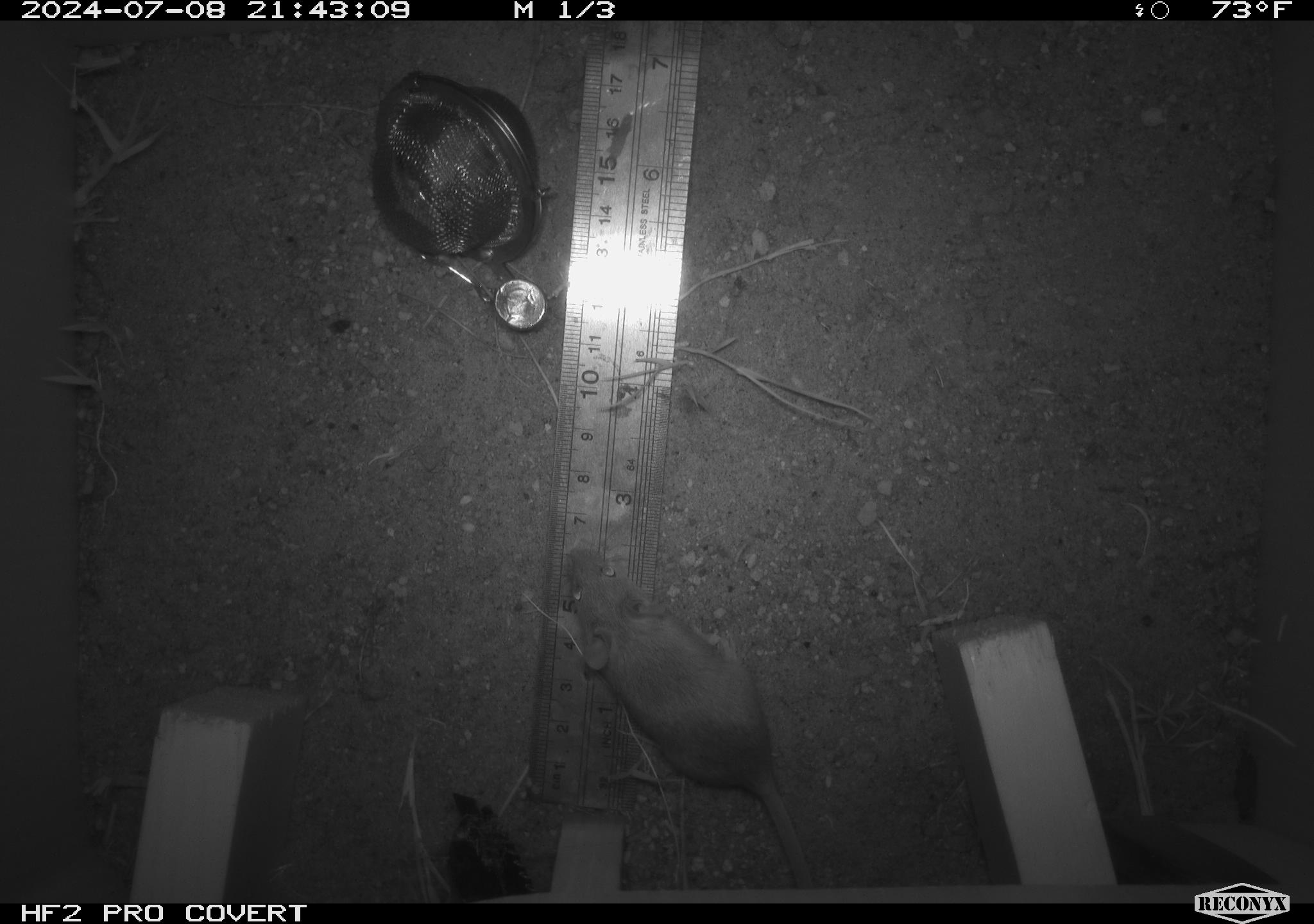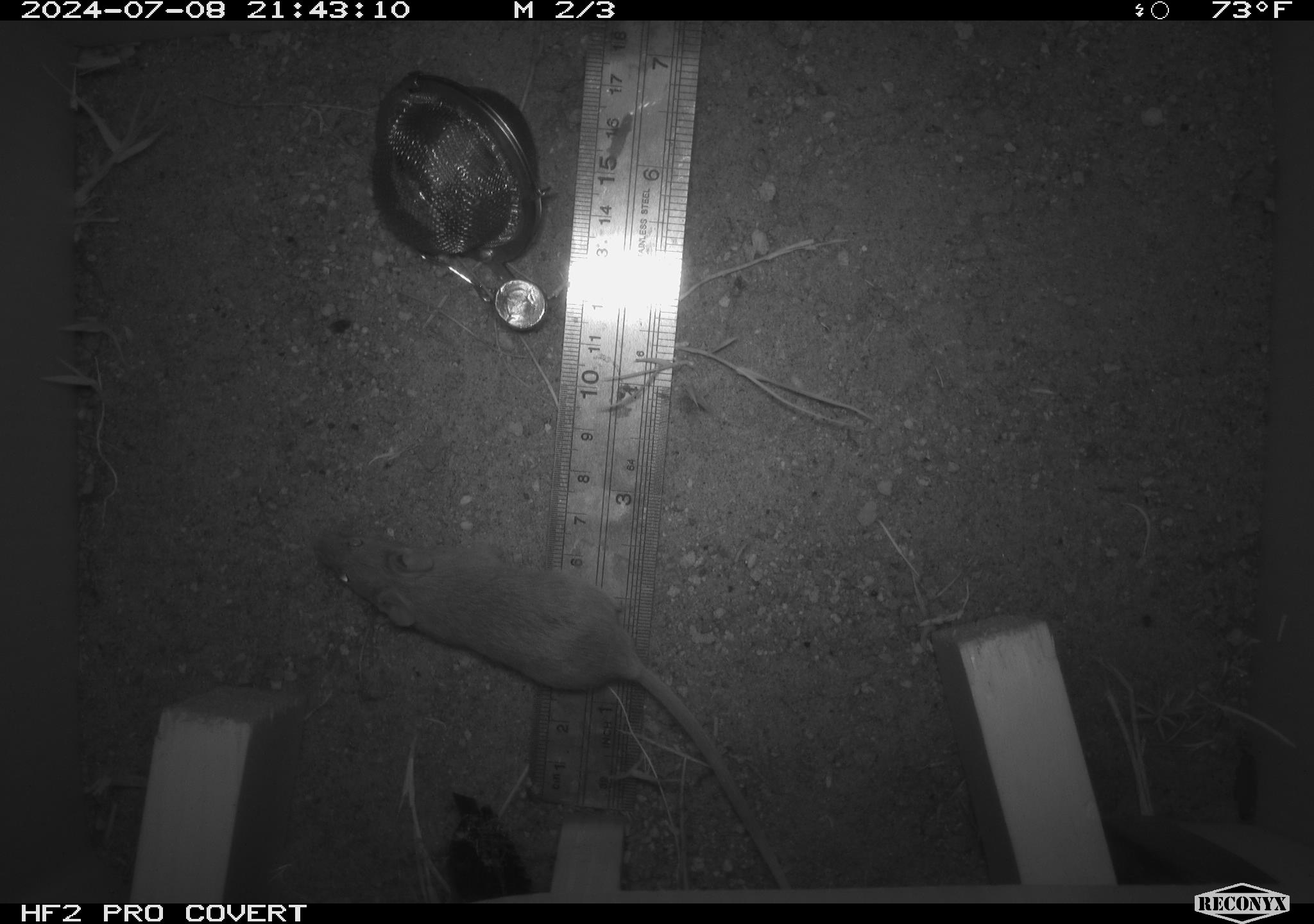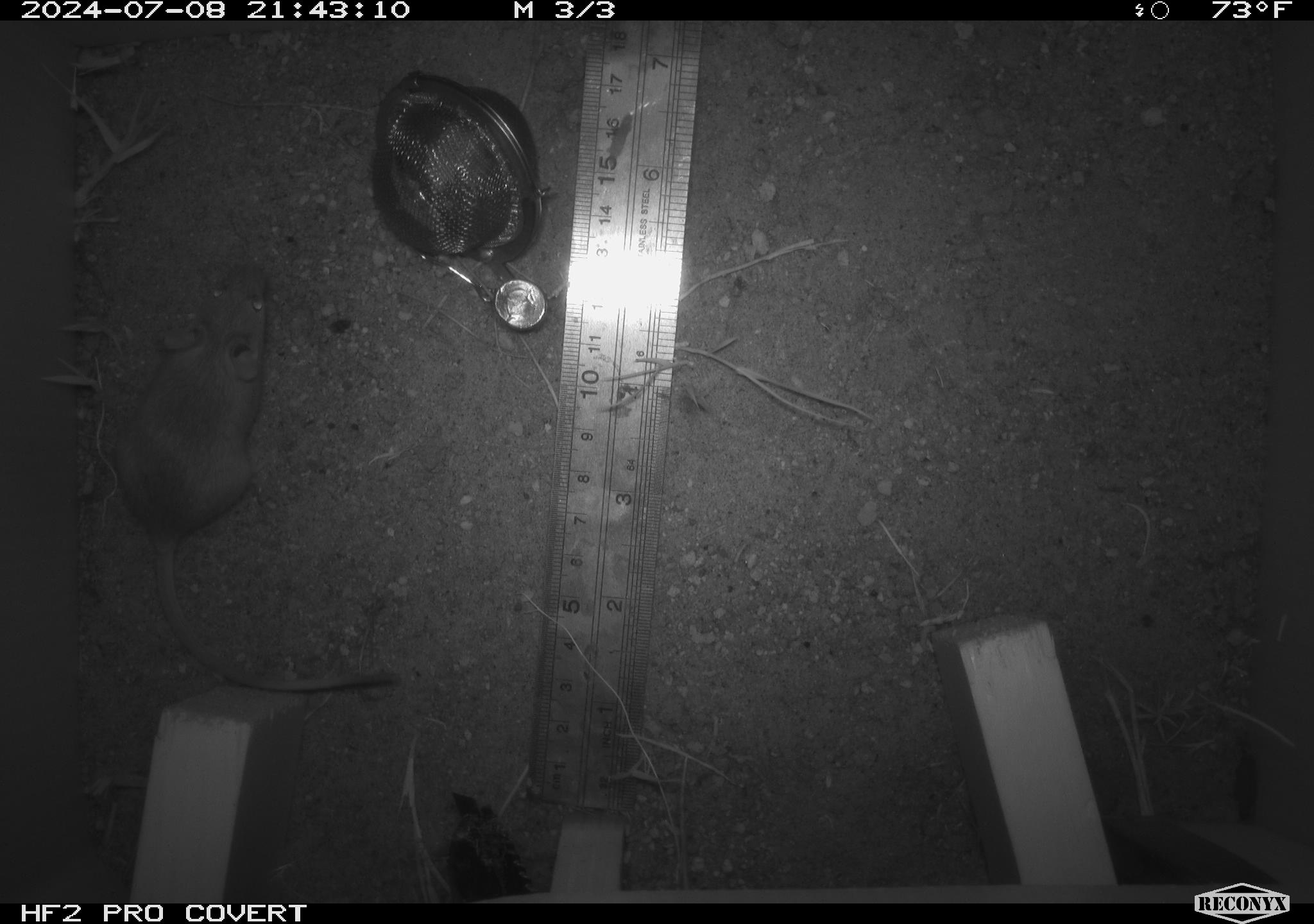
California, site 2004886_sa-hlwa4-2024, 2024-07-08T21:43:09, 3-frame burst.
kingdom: Animalia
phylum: Chordata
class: Mammalia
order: Rodentia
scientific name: Rodentia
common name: rodent